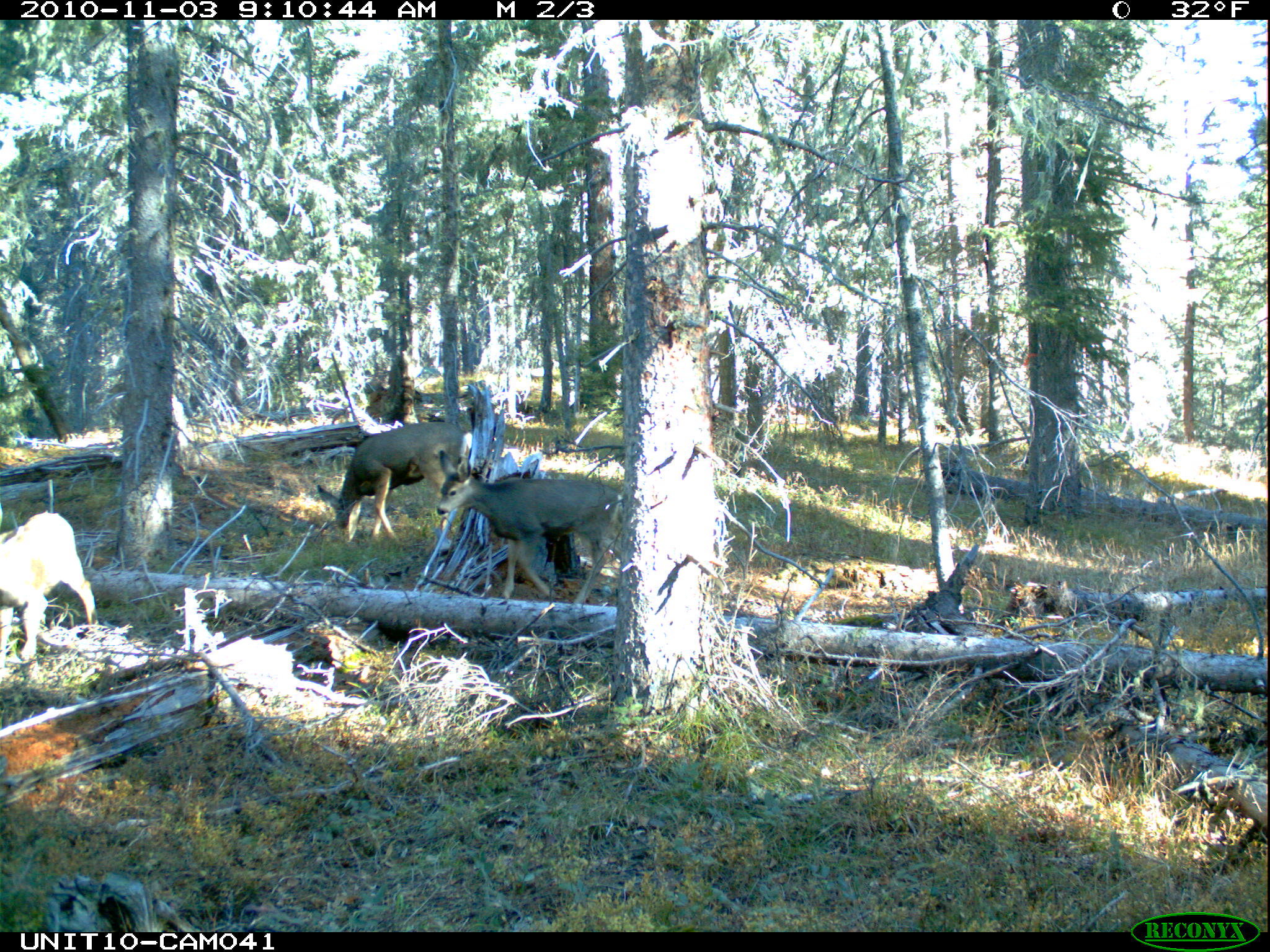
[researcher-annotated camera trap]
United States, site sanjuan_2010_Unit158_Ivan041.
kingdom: Animalia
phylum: Chordata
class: Mammalia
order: Artiodactyla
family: Cervidae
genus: Odocoileus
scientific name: Odocoileus hemionus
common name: mule deer